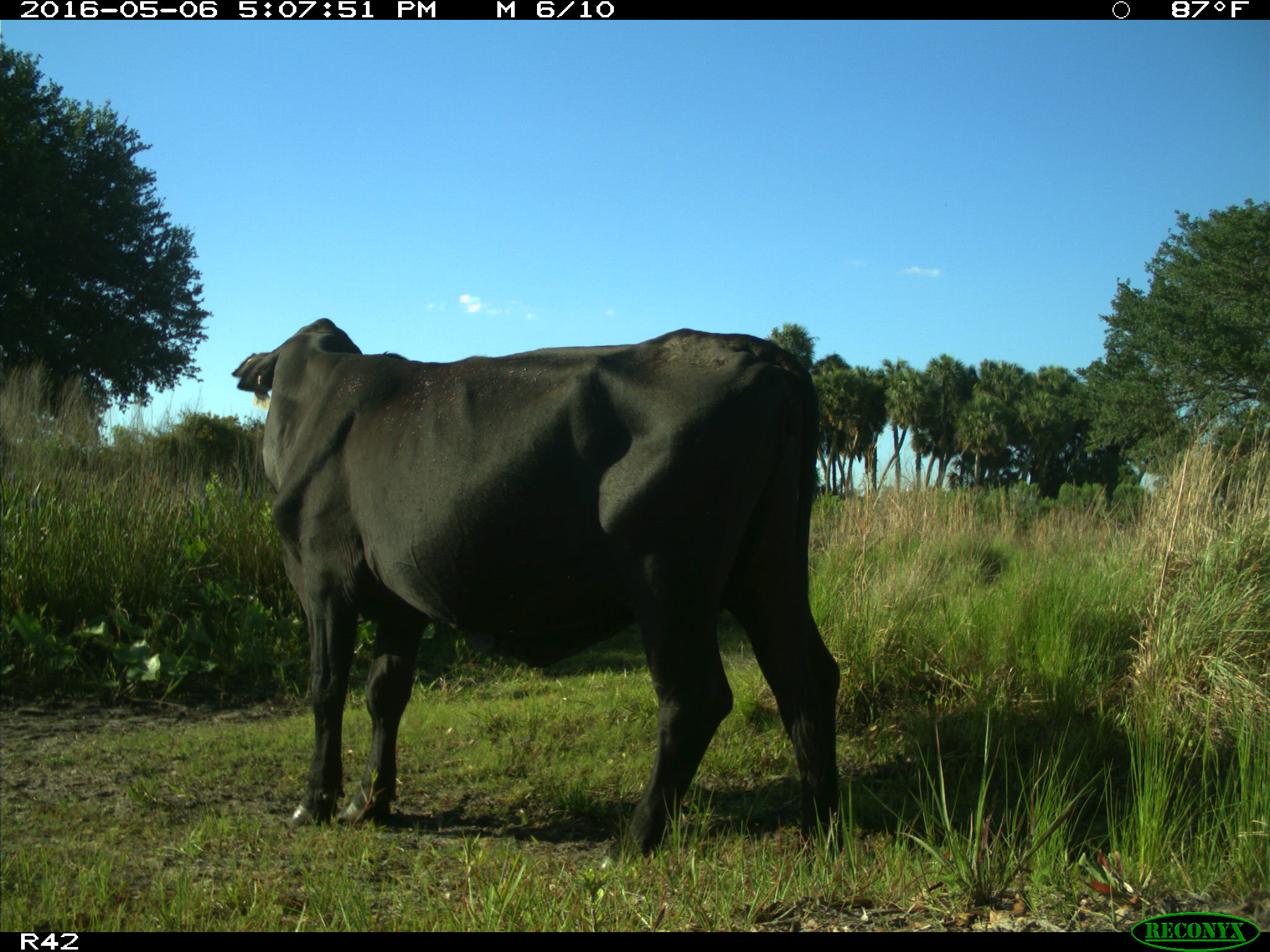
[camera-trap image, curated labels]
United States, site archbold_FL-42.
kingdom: Animalia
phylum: Chordata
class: Mammalia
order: Artiodactyla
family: Bovidae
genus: Bos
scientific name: Bos taurus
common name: domestic cow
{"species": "Bos taurus (domestic cow)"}